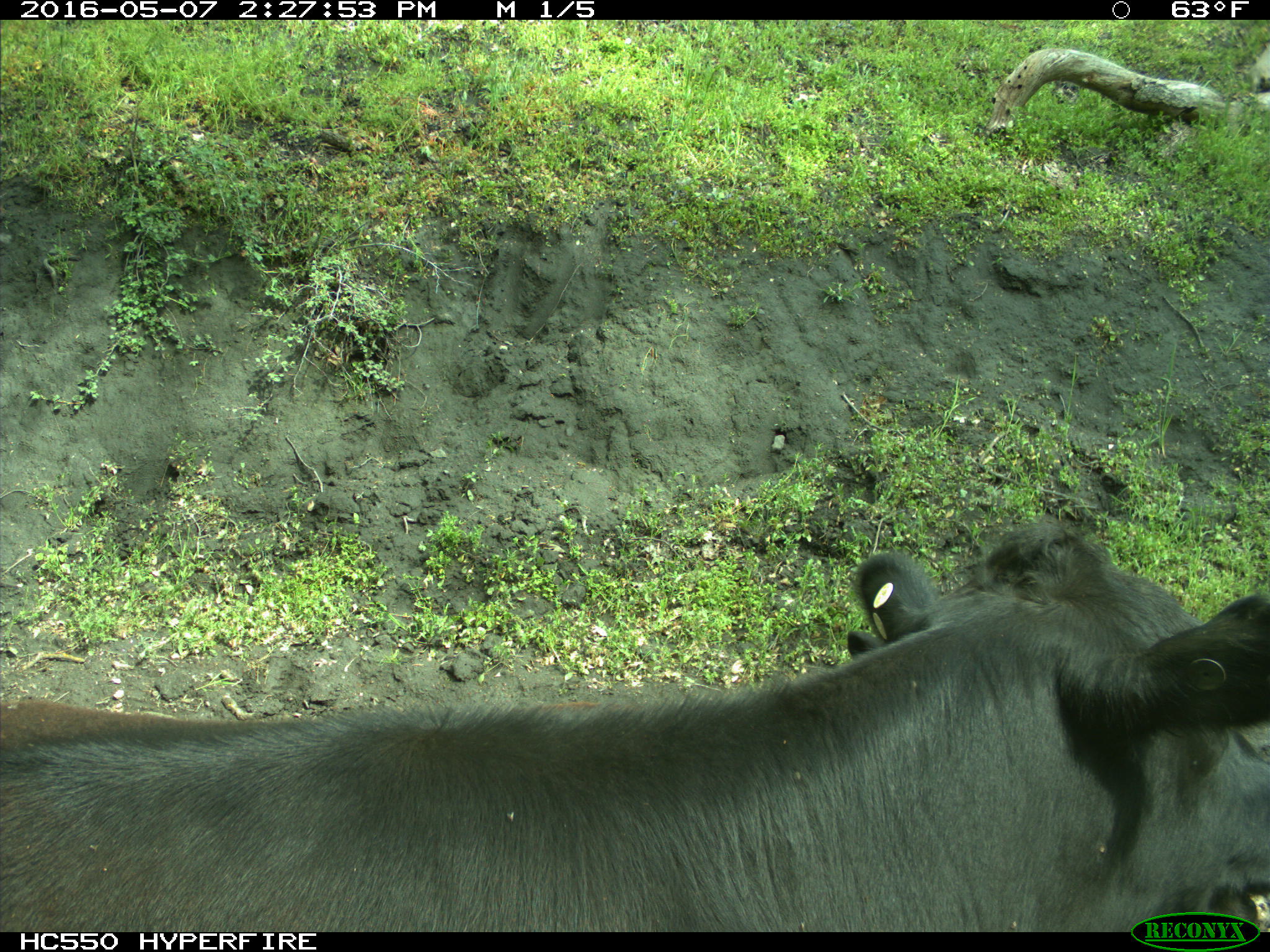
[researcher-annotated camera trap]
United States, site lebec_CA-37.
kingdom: Animalia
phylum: Chordata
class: Mammalia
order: Artiodactyla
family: Bovidae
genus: Bos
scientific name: Bos taurus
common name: domestic cow